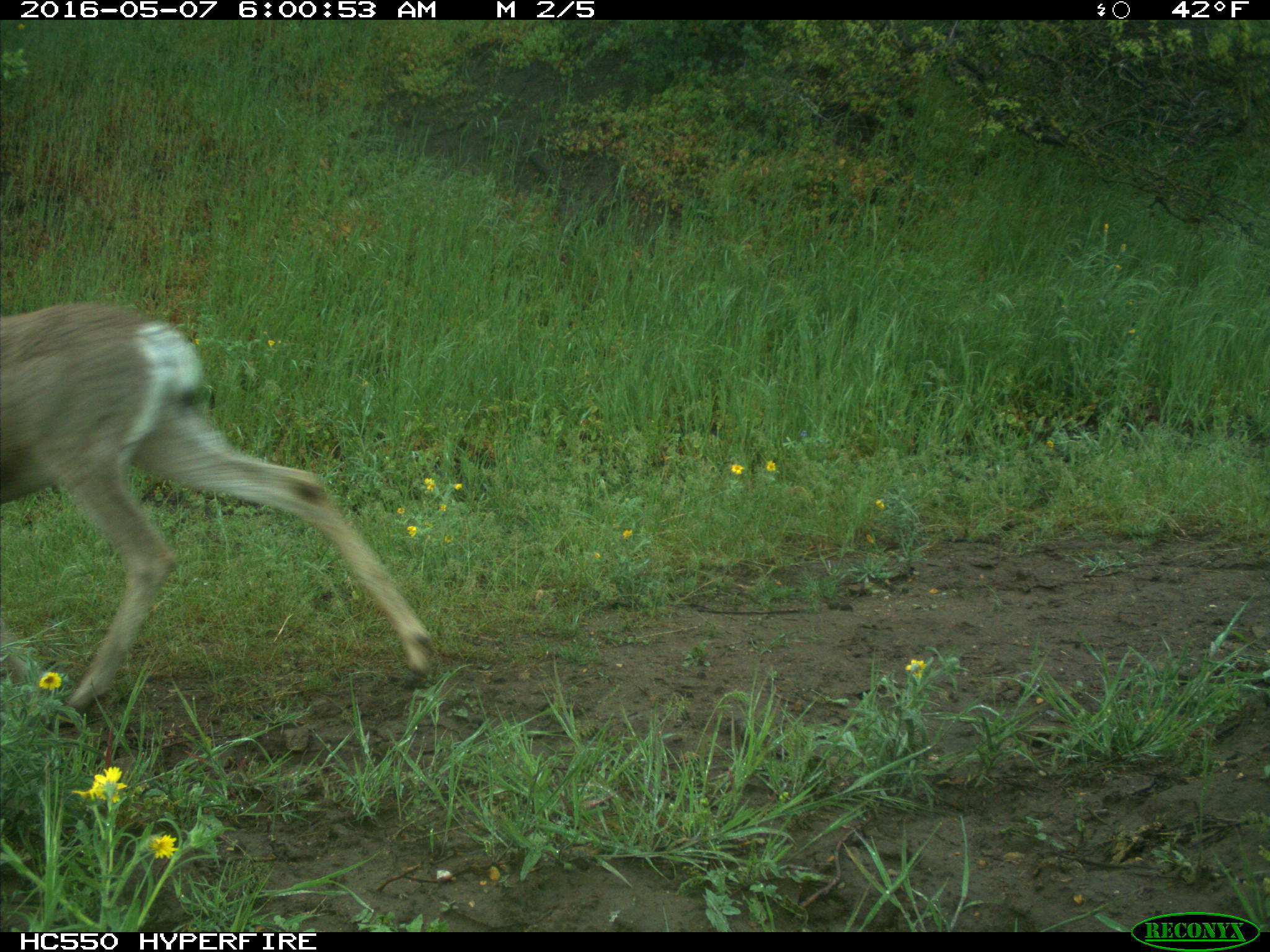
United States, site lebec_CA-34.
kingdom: Animalia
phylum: Chordata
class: Mammalia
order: Artiodactyla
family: Cervidae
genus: Odocoileus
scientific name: Odocoileus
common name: deer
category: unidentified deer